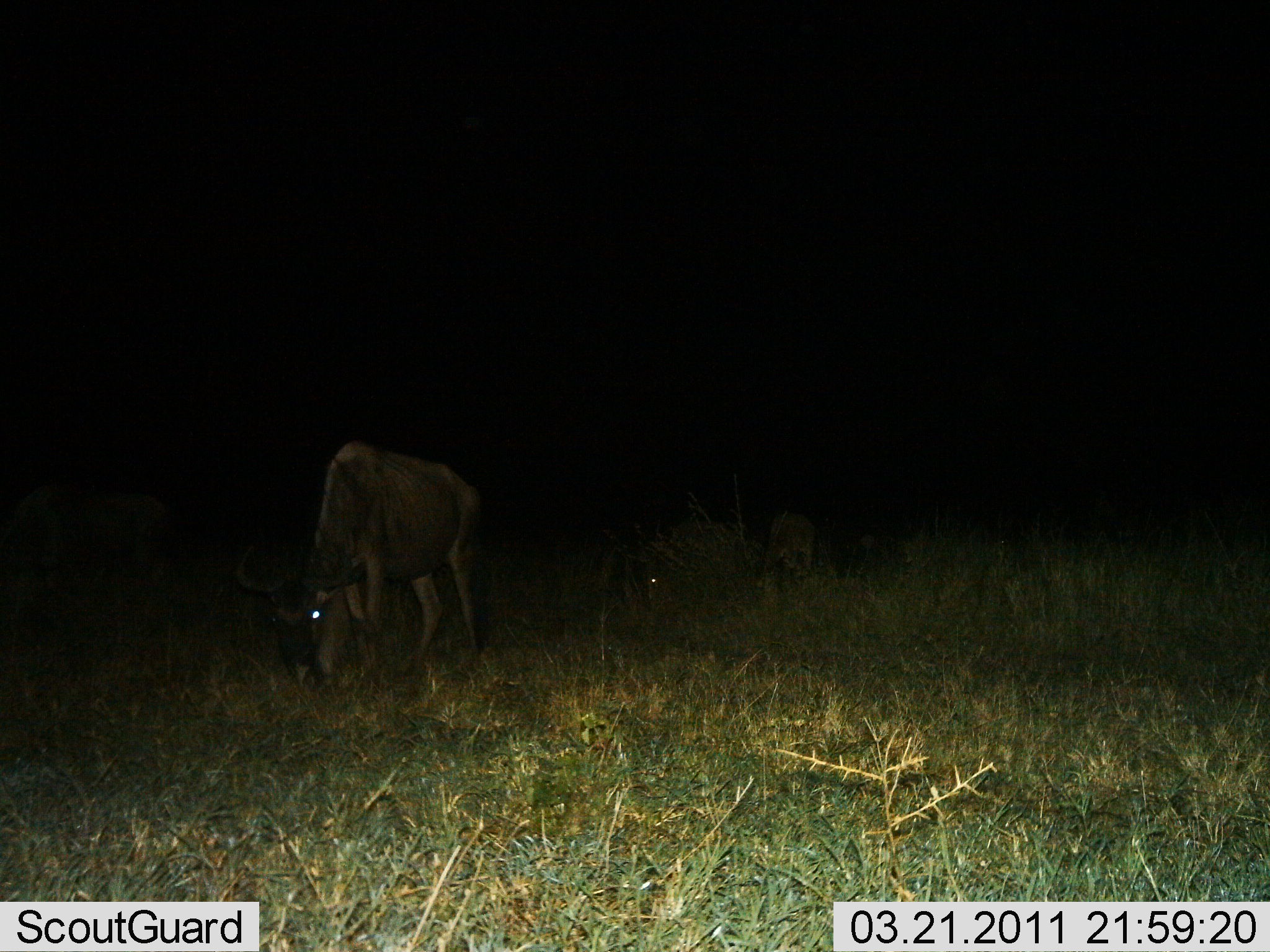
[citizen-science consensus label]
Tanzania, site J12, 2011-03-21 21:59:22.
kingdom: Animalia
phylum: Chordata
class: Mammalia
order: Artiodactyla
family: Bovidae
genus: Connochaetes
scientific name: Connochaetes taurinus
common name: blue wildebeest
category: wildebeest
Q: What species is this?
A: Wildebeest (blue wildebeest) (Connochaetes taurinus).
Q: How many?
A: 2.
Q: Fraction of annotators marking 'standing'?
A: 28%.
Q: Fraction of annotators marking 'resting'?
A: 11%.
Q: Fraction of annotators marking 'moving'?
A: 6%.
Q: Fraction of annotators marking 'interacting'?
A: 0%.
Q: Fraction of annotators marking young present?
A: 6%.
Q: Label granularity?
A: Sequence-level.